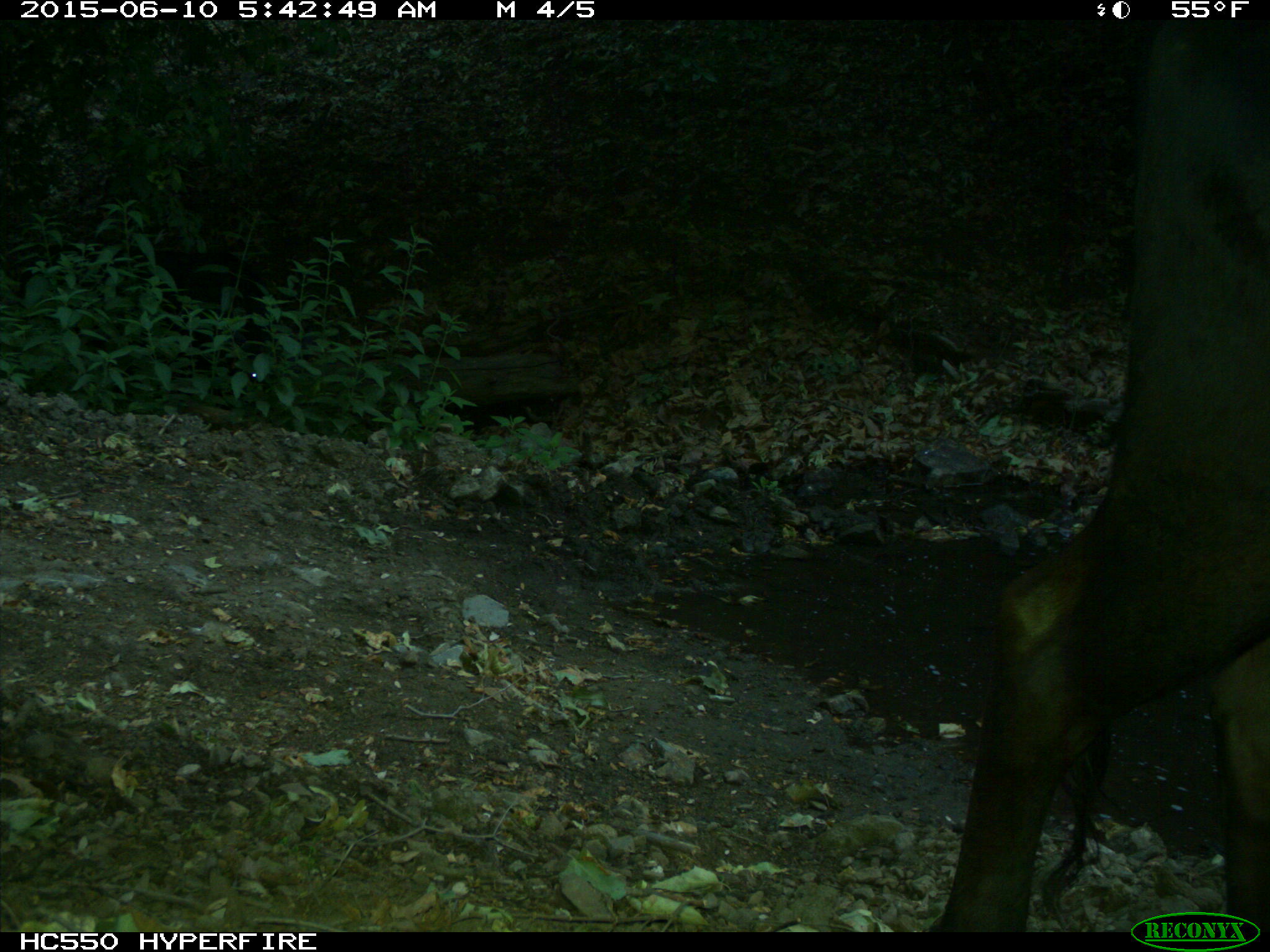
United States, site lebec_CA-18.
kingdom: Animalia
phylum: Chordata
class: Mammalia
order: Artiodactyla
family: Bovidae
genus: Bos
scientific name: Bos taurus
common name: domestic cow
Bos taurus (domestic cow).